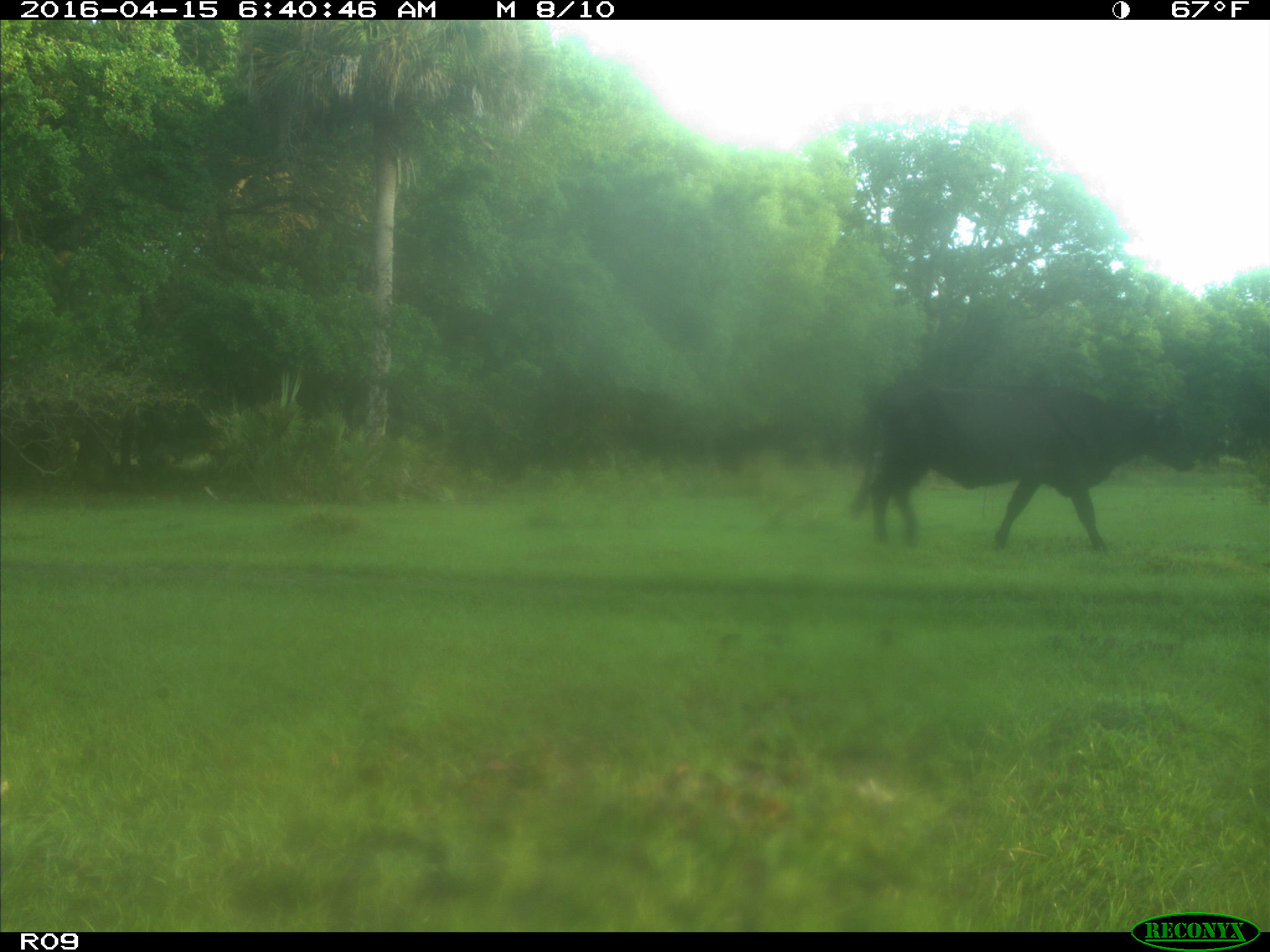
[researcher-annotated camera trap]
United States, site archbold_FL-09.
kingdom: Animalia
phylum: Chordata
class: Mammalia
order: Artiodactyla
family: Bovidae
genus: Bos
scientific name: Bos taurus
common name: domestic cow